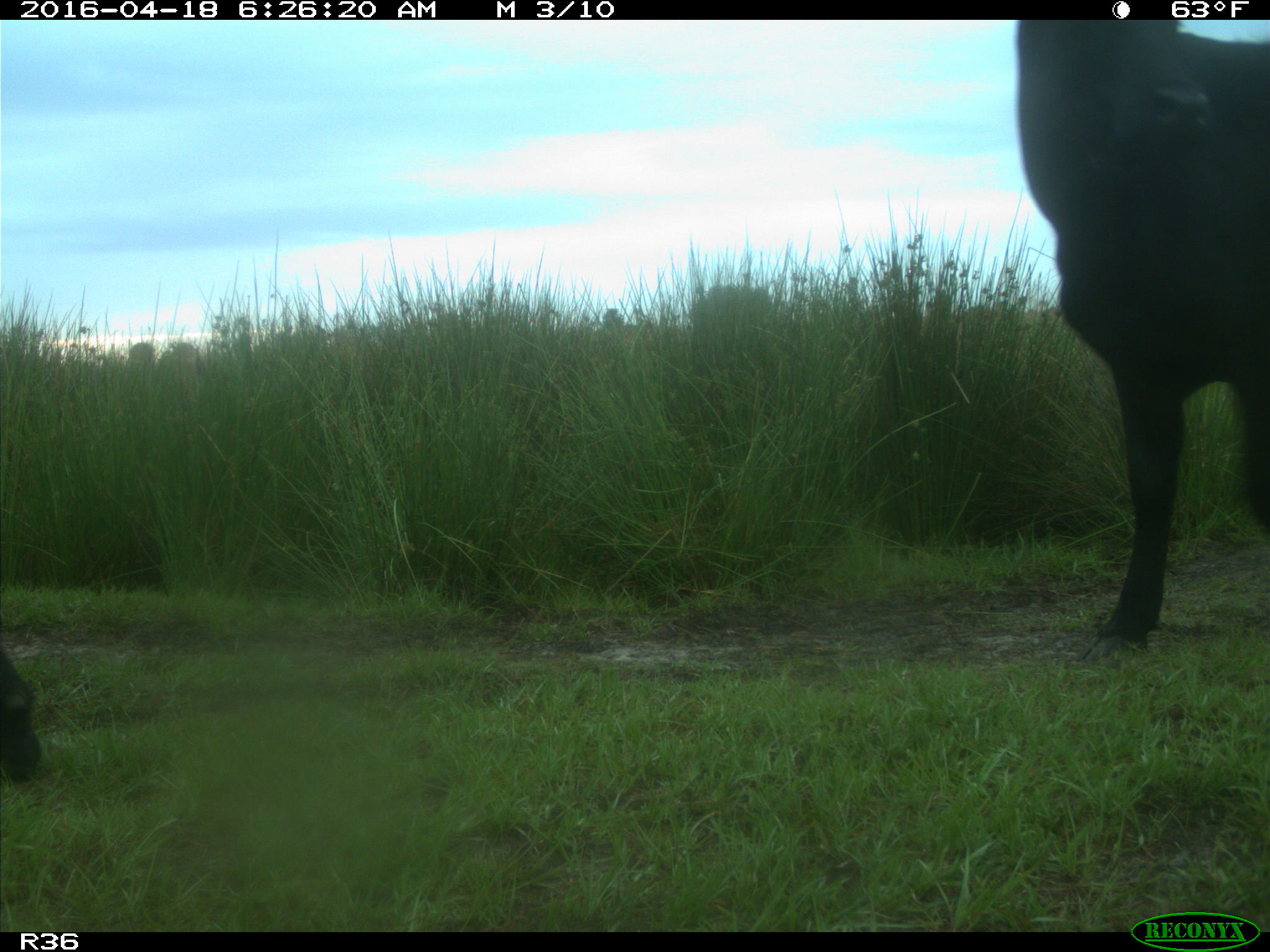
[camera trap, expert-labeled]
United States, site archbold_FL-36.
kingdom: Animalia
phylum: Chordata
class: Mammalia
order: Artiodactyla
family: Bovidae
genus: Bos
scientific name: Bos taurus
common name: domestic cow